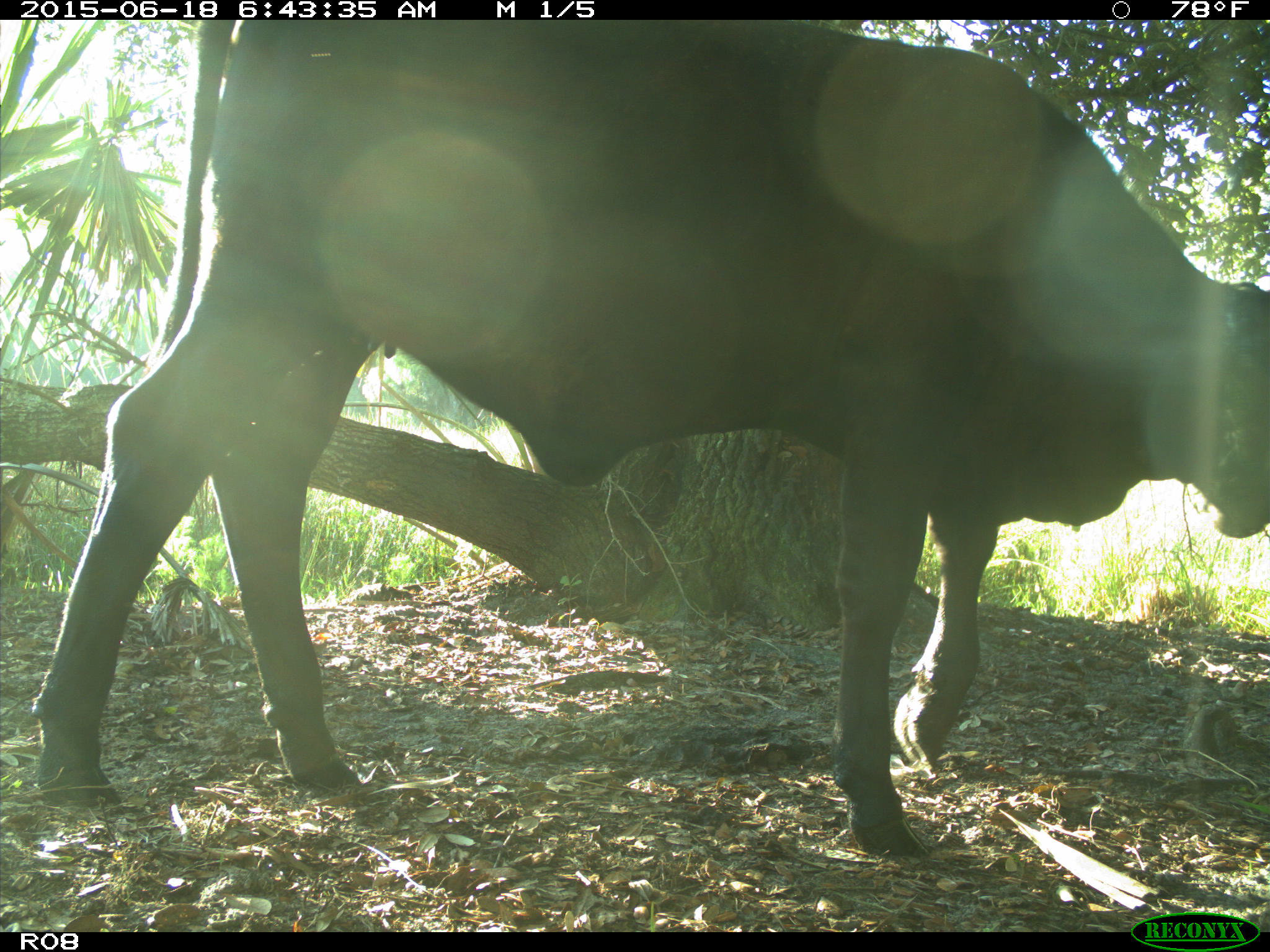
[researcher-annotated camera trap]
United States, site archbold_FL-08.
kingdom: Animalia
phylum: Chordata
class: Mammalia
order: Artiodactyla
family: Bovidae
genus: Bos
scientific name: Bos taurus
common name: domestic cow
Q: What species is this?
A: Bos taurus (domestic cow).